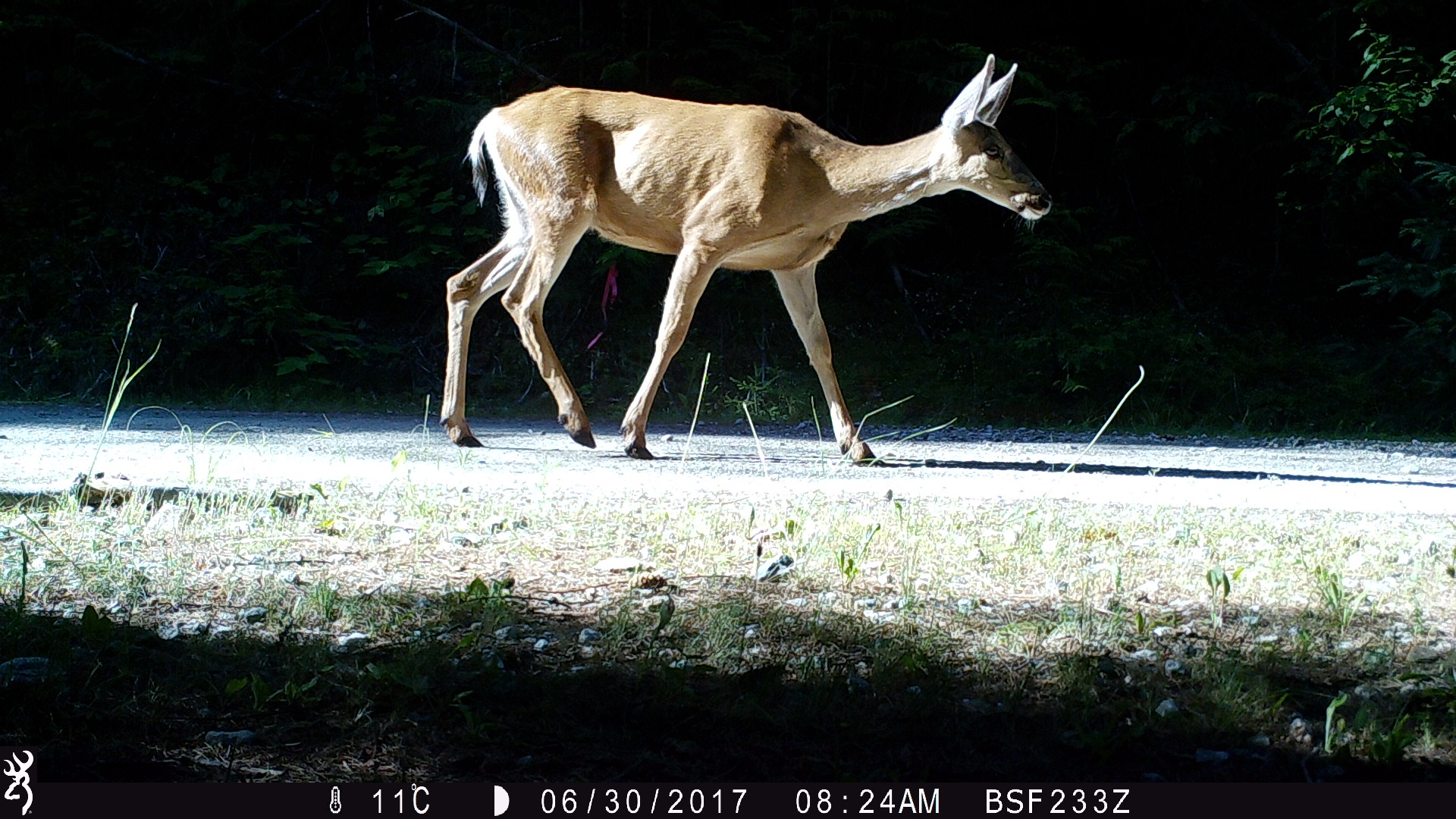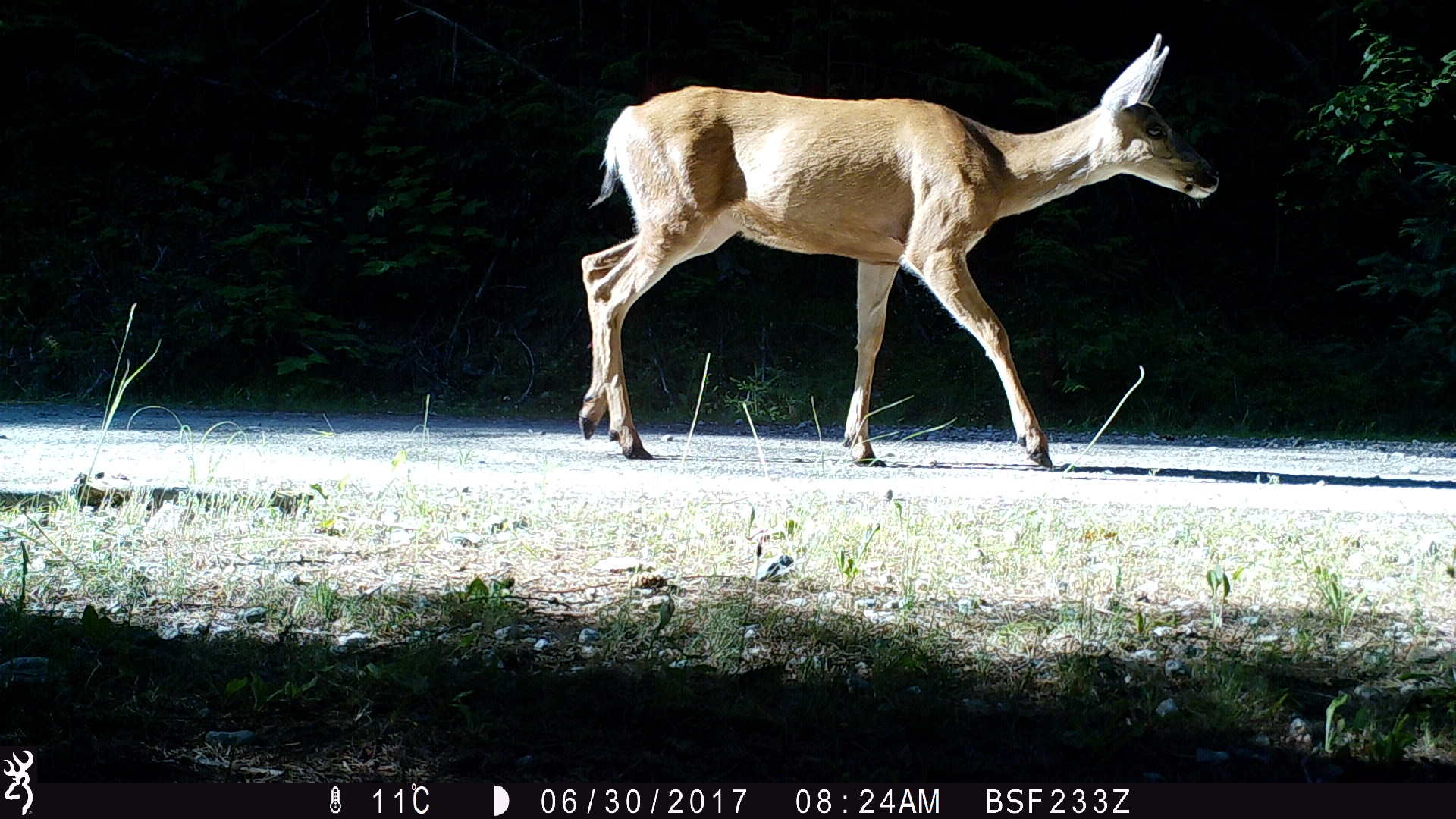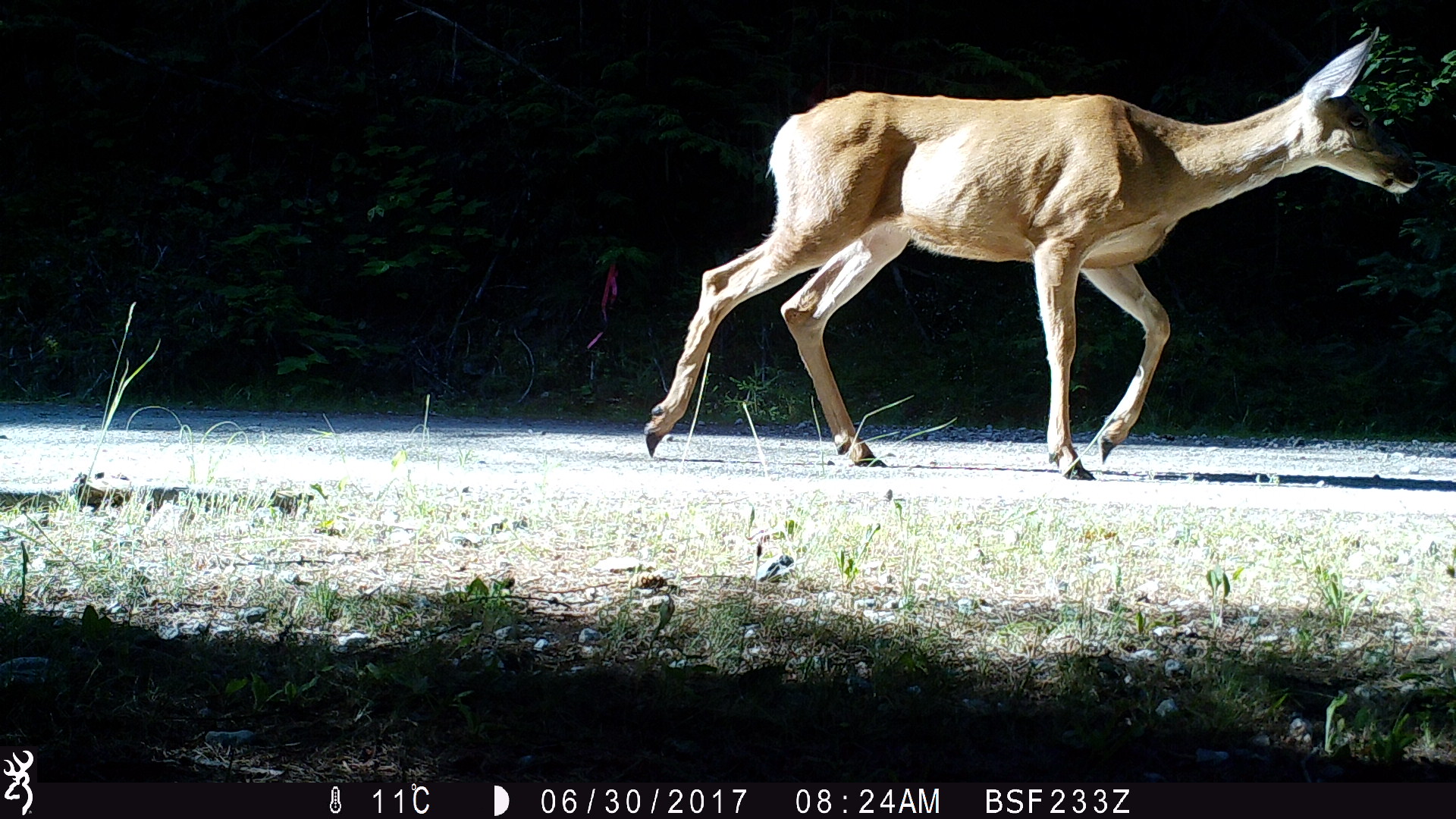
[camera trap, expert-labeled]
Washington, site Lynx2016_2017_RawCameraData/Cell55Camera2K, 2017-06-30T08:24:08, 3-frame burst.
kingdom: Animalia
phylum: Chordata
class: Mammalia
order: Artiodactyla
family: Cervidae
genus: Odocoileus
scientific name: Odocoileus hemionus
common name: mule deer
Odocoileus hemionus (mule deer). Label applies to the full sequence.